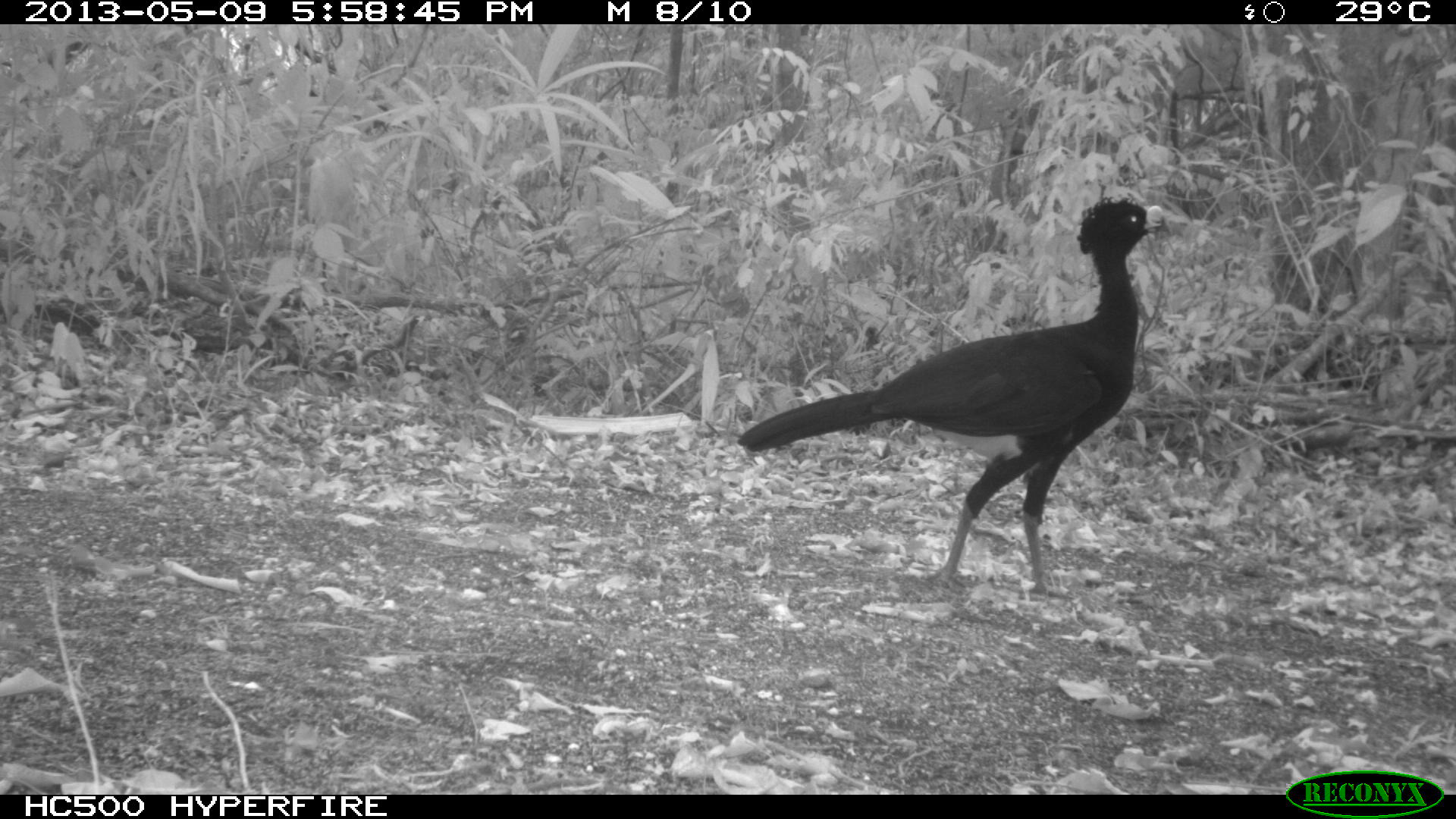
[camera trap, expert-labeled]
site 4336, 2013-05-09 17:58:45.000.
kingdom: Animalia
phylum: Chordata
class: Aves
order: Galliformes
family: Cracidae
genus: Crax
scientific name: Crax rubra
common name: great curassow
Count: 1.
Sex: male.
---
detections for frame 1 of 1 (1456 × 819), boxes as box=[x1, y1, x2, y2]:
crax rubra: box=[731, 193, 1162, 600]